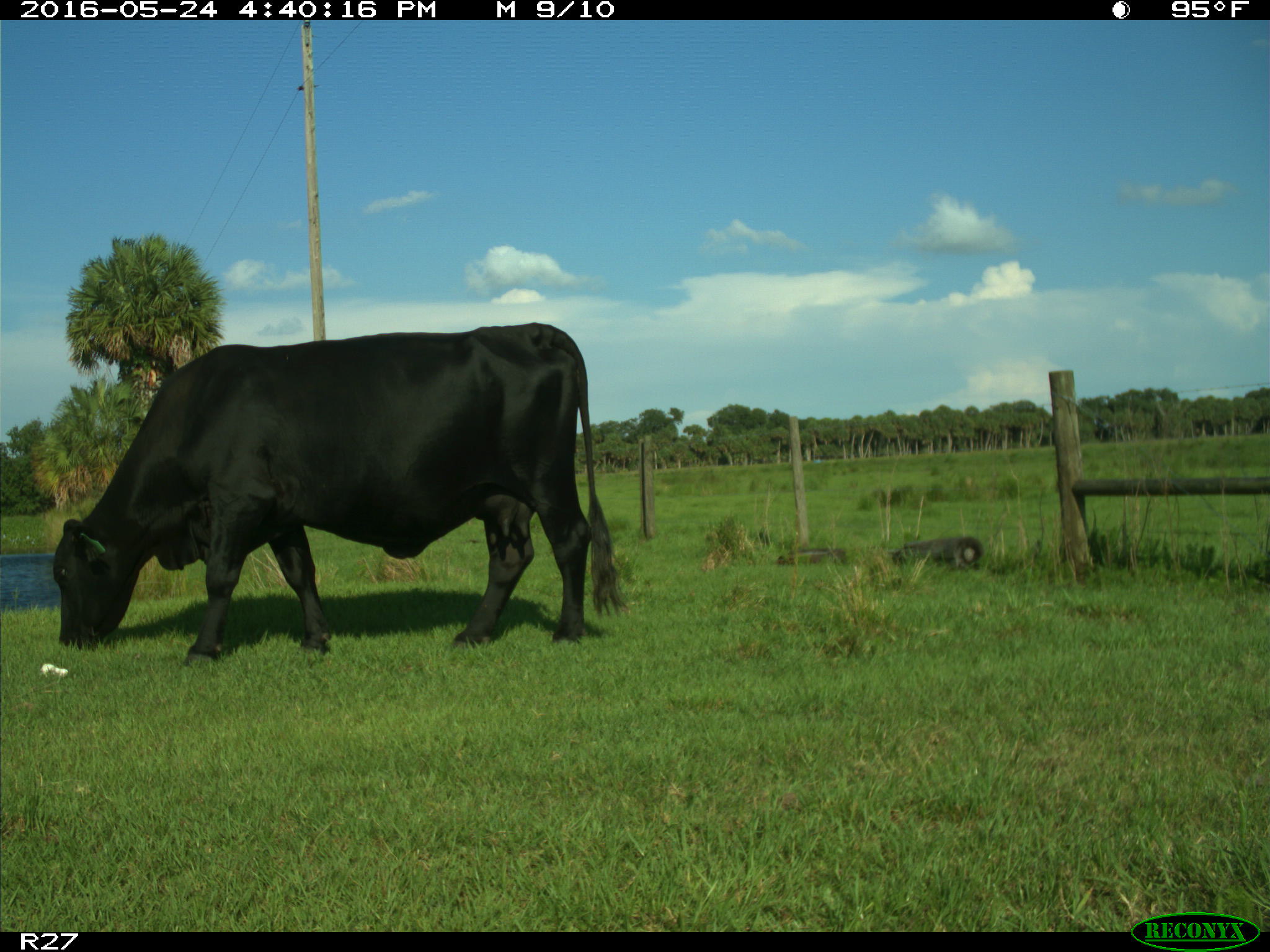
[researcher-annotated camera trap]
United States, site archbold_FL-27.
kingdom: Animalia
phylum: Chordata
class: Mammalia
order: Artiodactyla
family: Bovidae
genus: Bos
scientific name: Bos taurus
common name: domestic cow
Bos taurus (domestic cow).